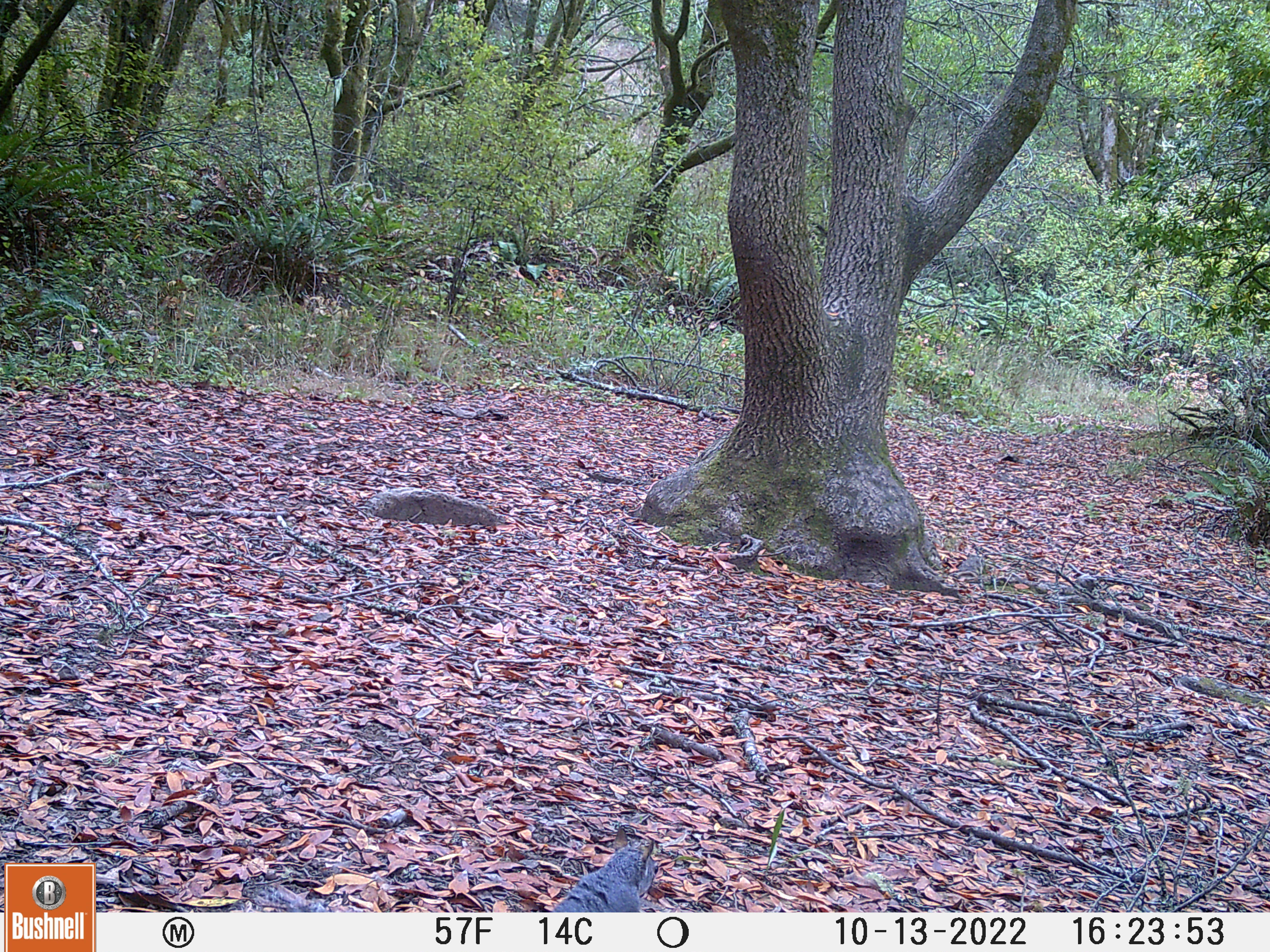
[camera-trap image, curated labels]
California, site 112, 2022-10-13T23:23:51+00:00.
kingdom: Animalia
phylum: Chordata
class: Mammalia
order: Rodentia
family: Sciuridae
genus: Sciurus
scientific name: Sciurus griseus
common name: western gray squirrel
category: western grey squirrel